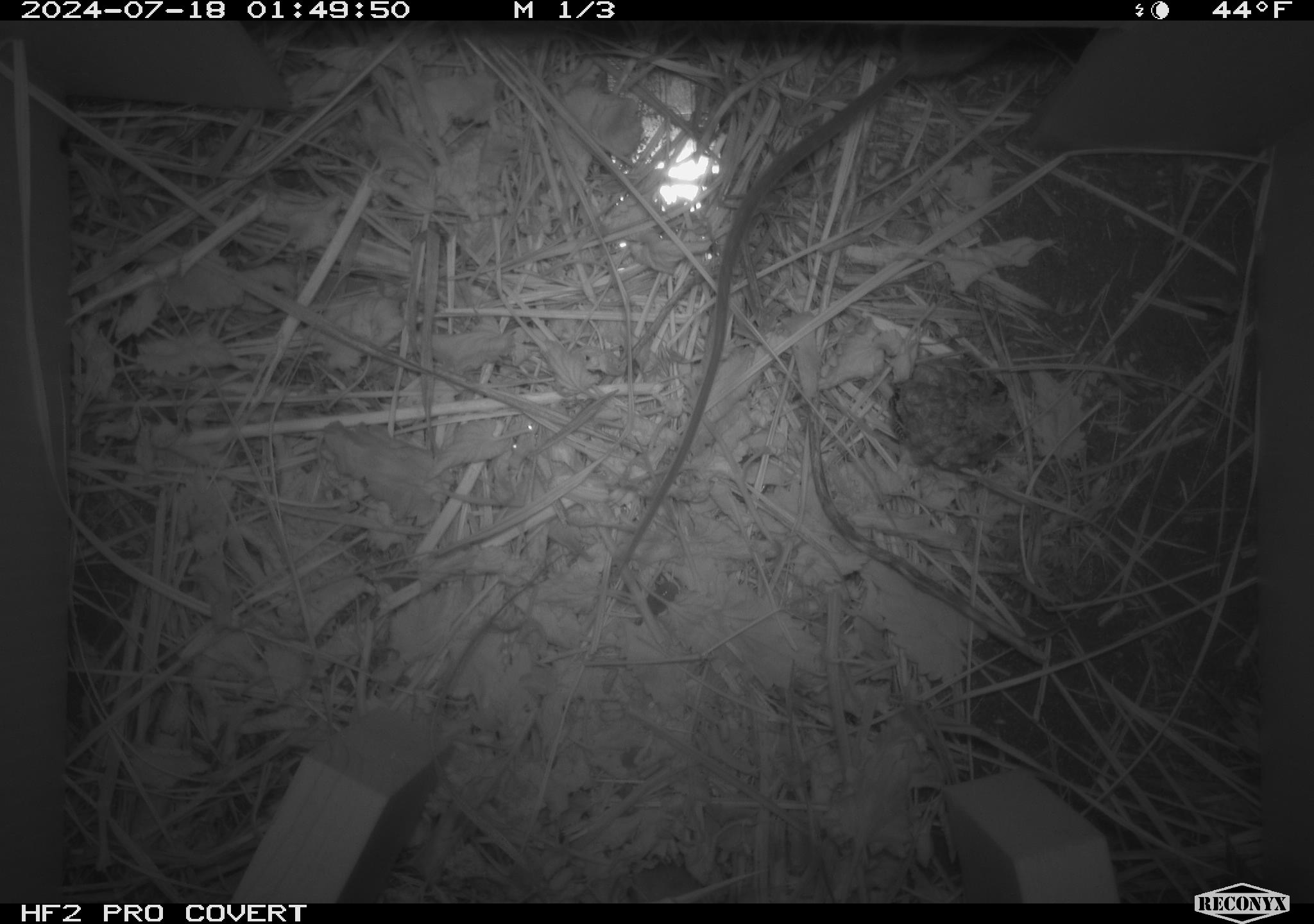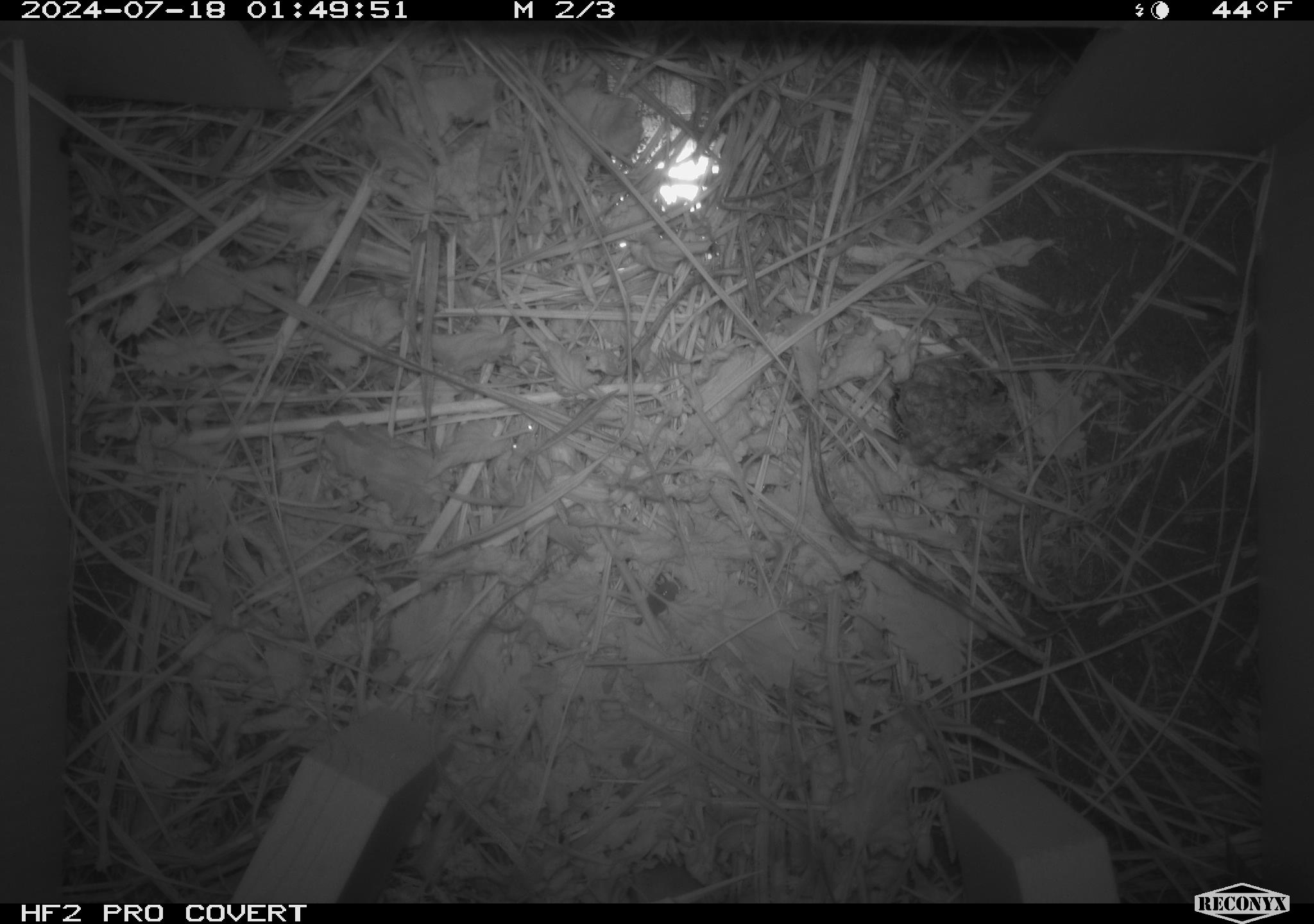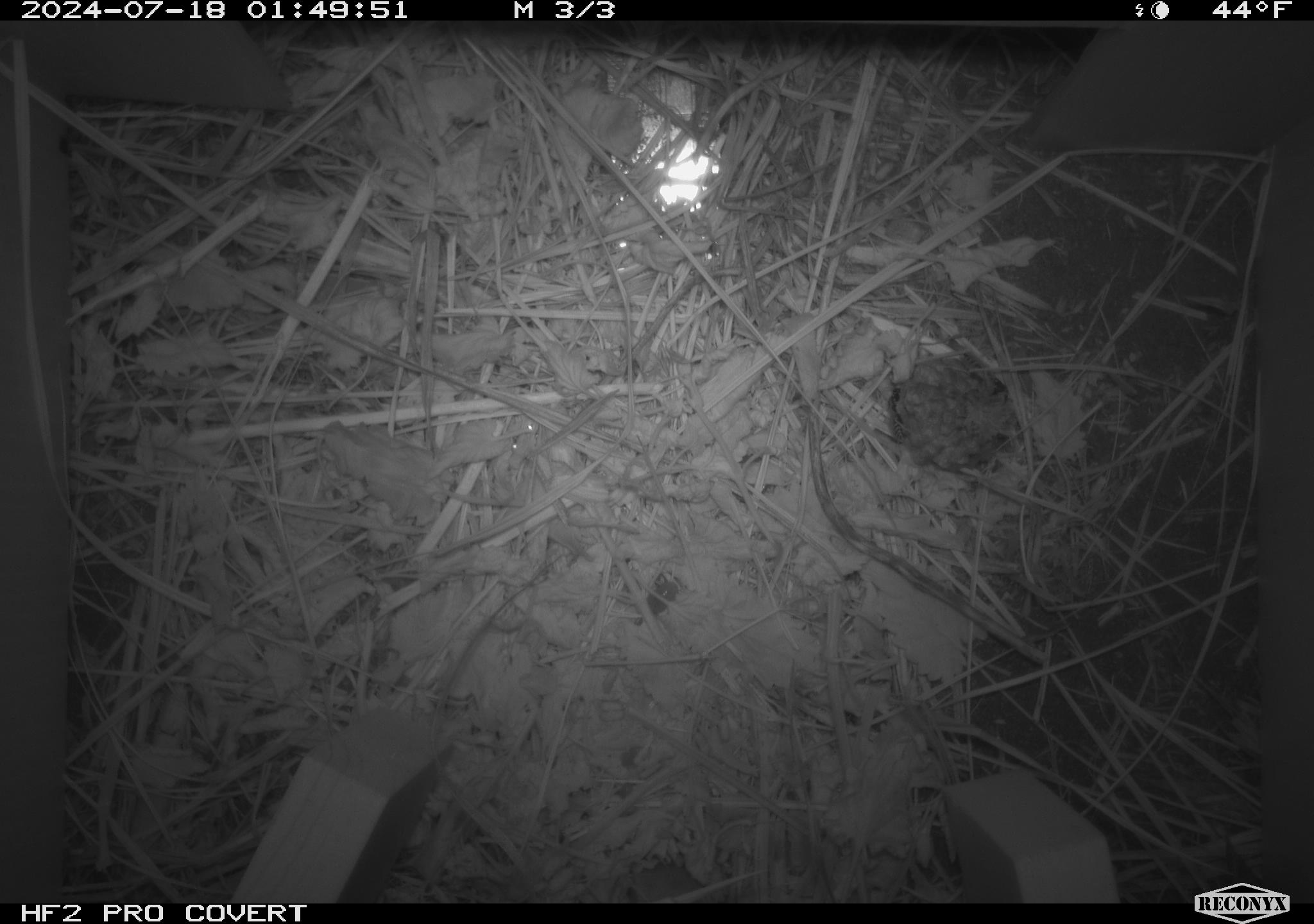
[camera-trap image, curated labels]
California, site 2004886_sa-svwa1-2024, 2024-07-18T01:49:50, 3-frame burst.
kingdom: Animalia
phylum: Chordata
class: Mammalia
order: Rodentia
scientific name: Rodentia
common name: mouse species